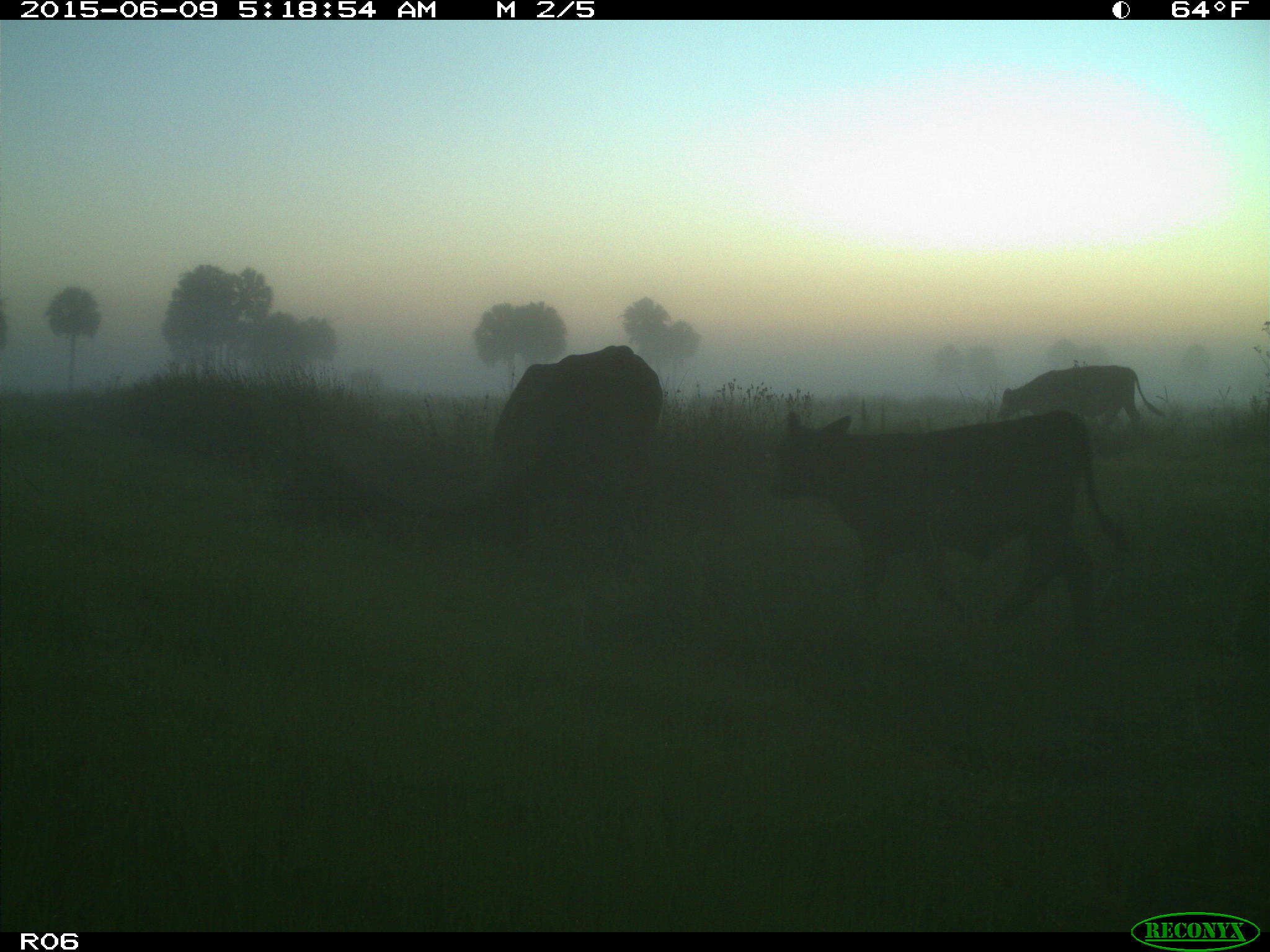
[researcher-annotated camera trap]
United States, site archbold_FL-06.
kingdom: Animalia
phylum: Chordata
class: Mammalia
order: Artiodactyla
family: Bovidae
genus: Bos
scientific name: Bos taurus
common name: domestic cow